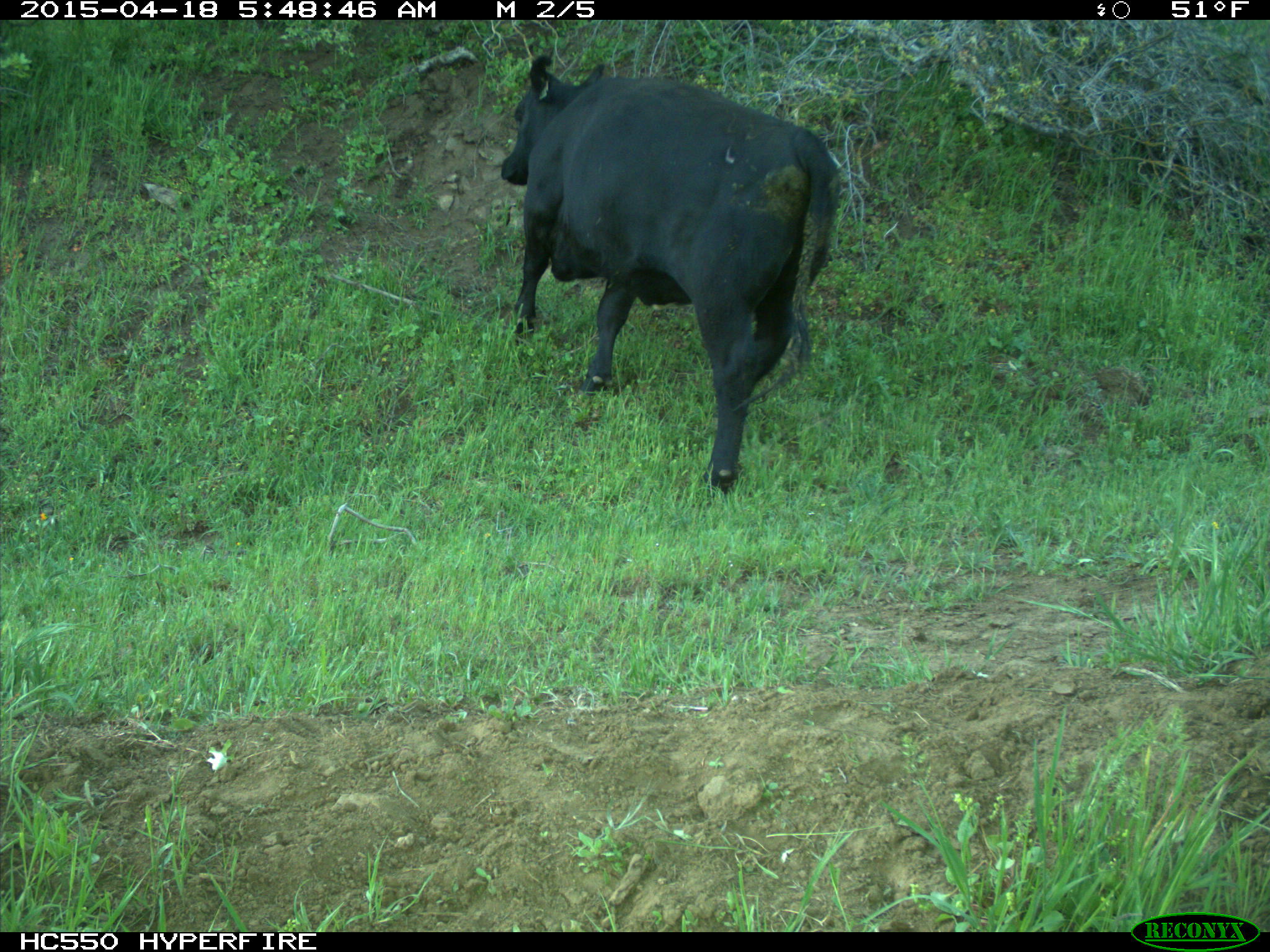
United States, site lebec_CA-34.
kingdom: Animalia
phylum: Chordata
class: Mammalia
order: Artiodactyla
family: Bovidae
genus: Bos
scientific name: Bos taurus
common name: domestic cow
Bos taurus (domestic cow).